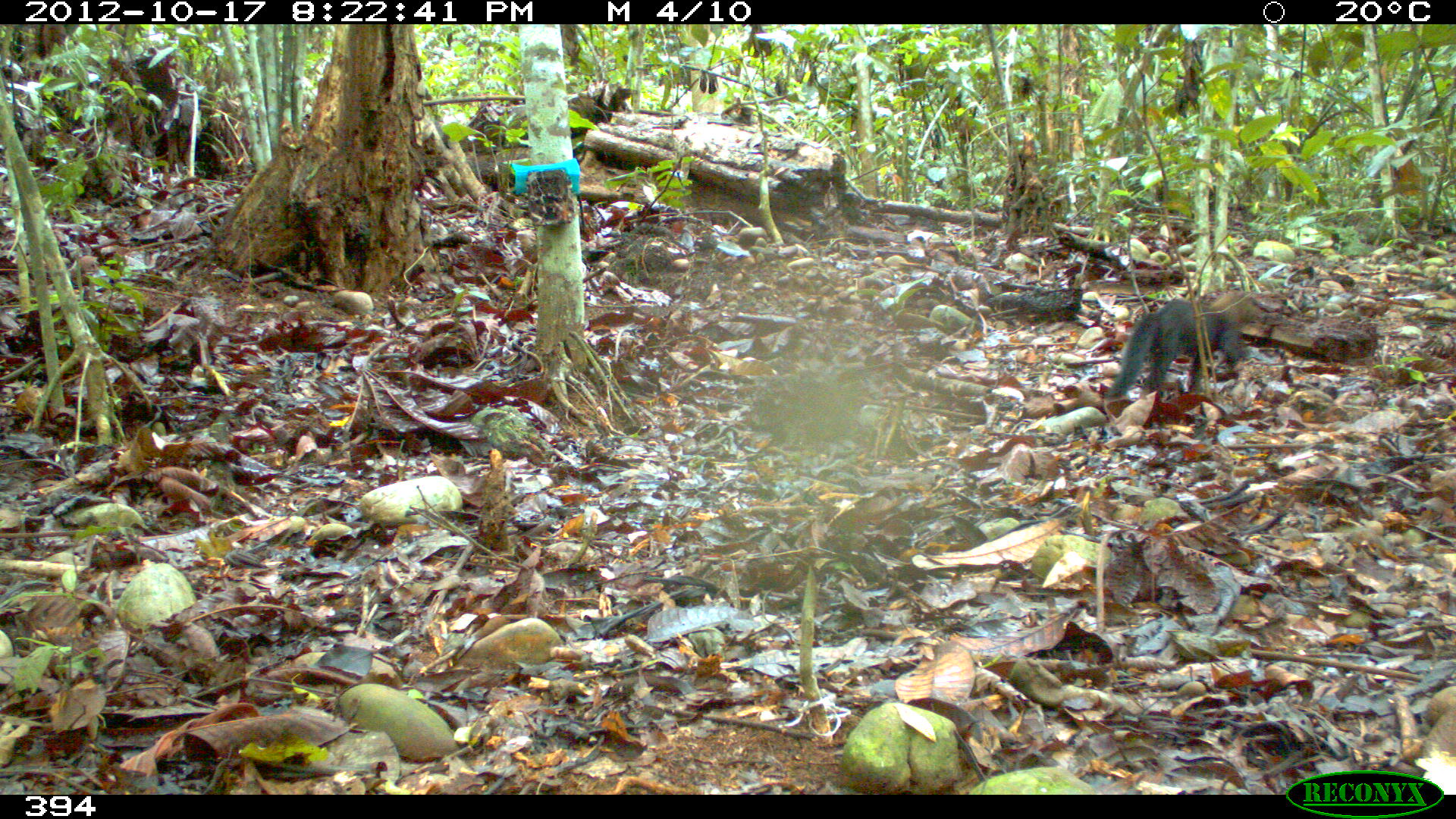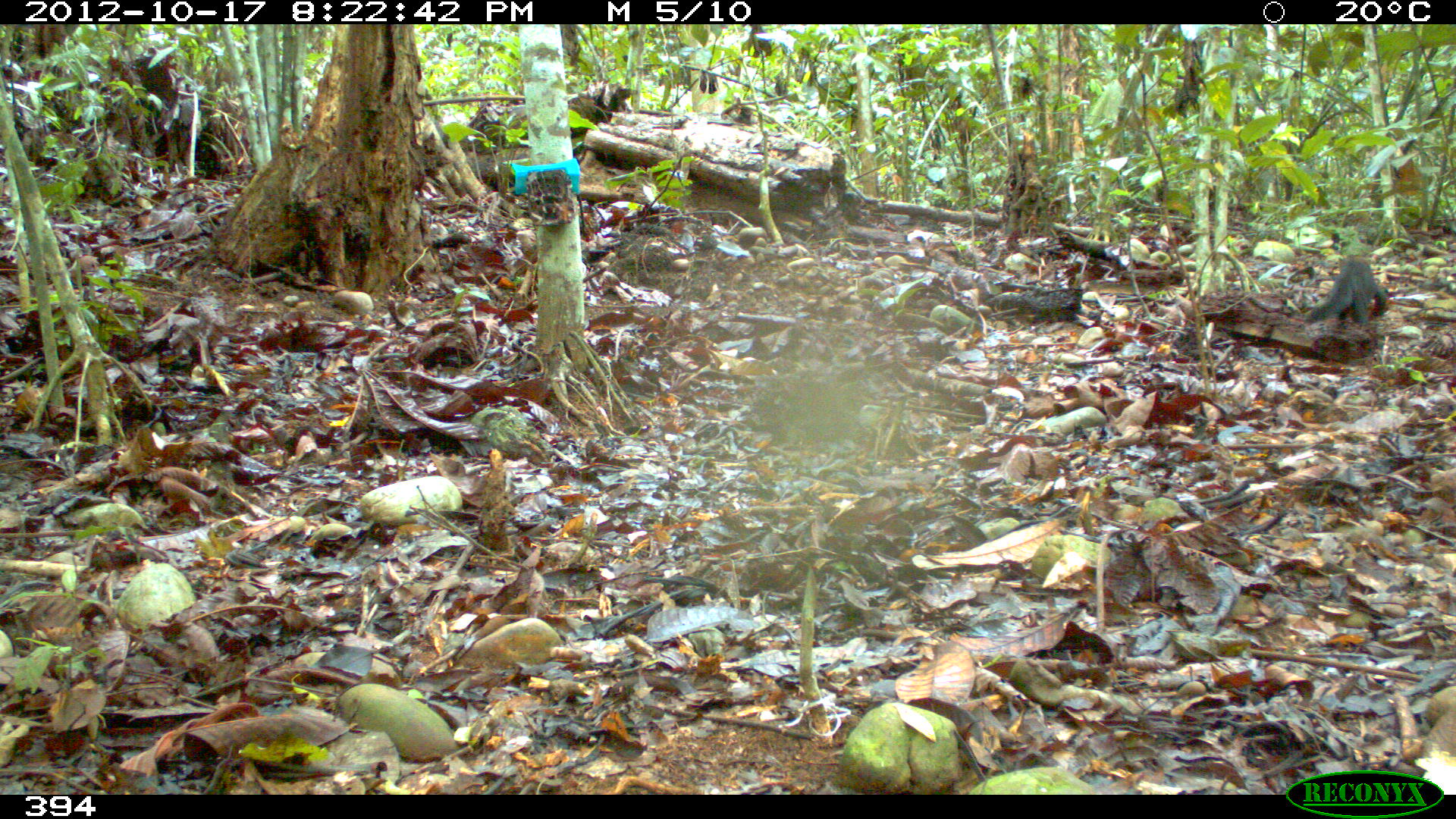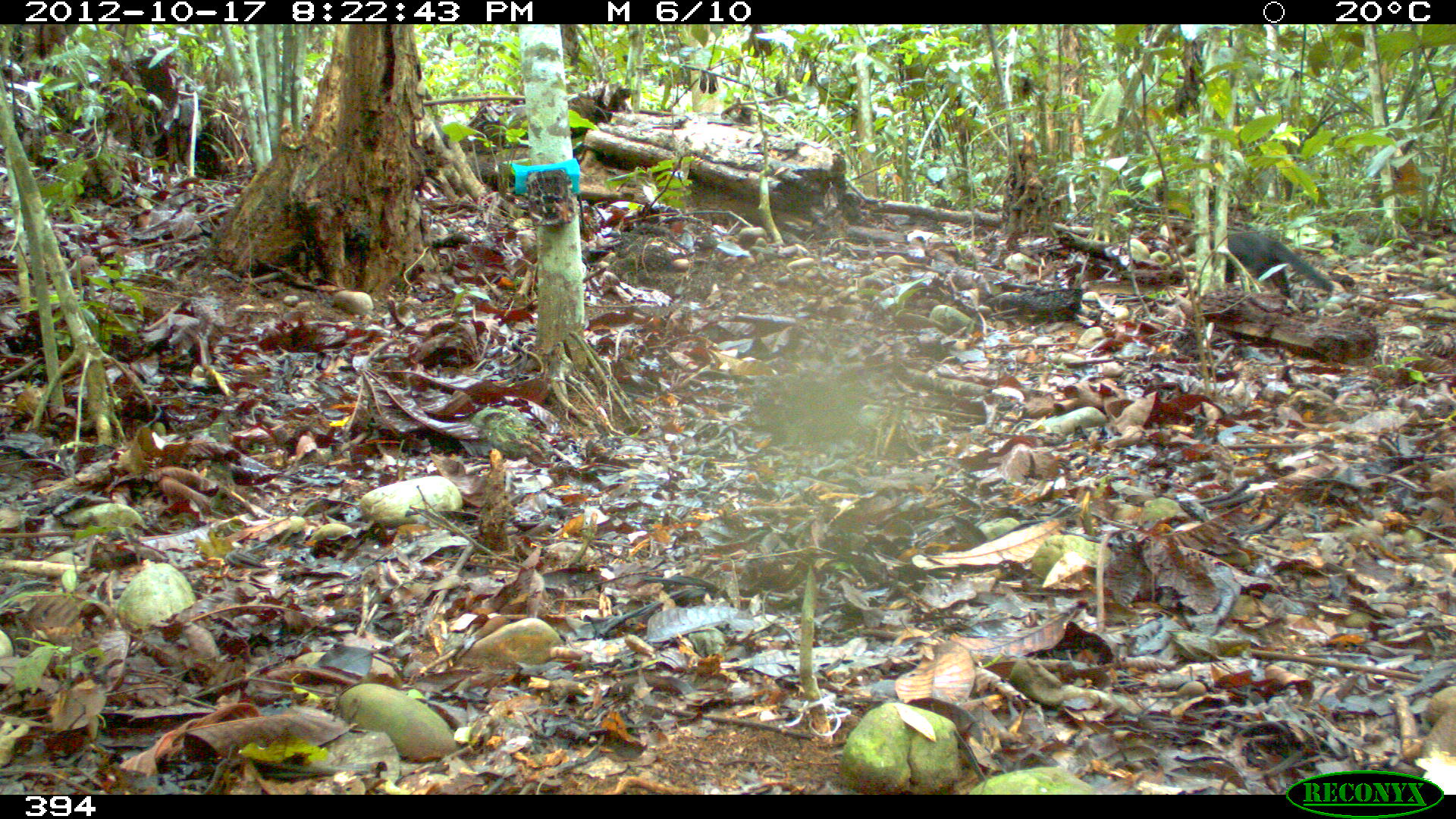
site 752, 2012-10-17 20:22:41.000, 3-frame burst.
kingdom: Animalia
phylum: Chordata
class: Mammalia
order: Carnivora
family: Mustelidae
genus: Eira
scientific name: Eira barbara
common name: tayra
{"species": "Eira barbara (tayra)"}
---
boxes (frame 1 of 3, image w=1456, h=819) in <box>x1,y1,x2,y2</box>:
eira barbara: <box>1105,290,1267,402</box>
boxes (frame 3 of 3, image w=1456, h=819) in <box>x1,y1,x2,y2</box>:
eira barbara: <box>1177,234,1334,299</box>